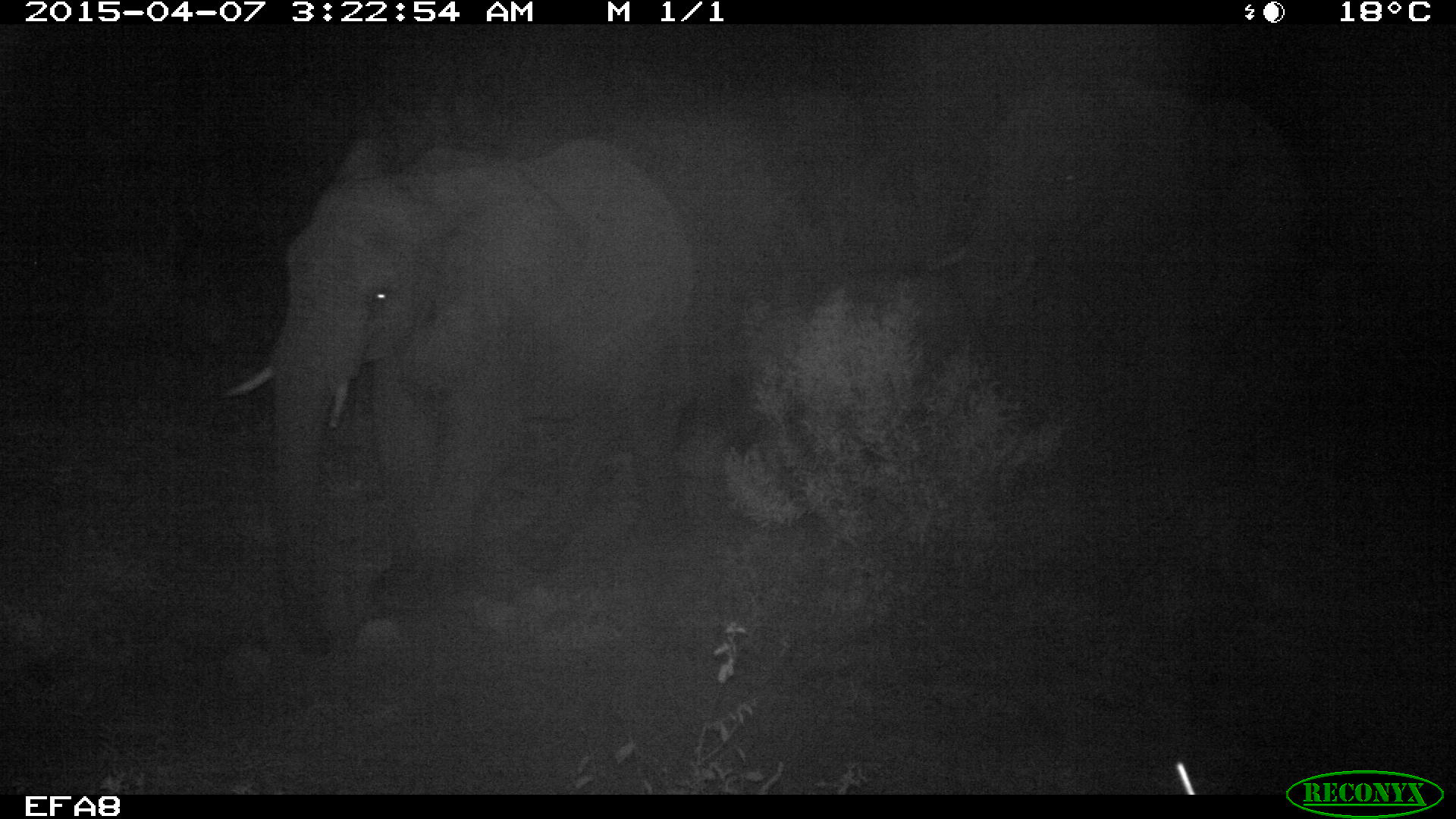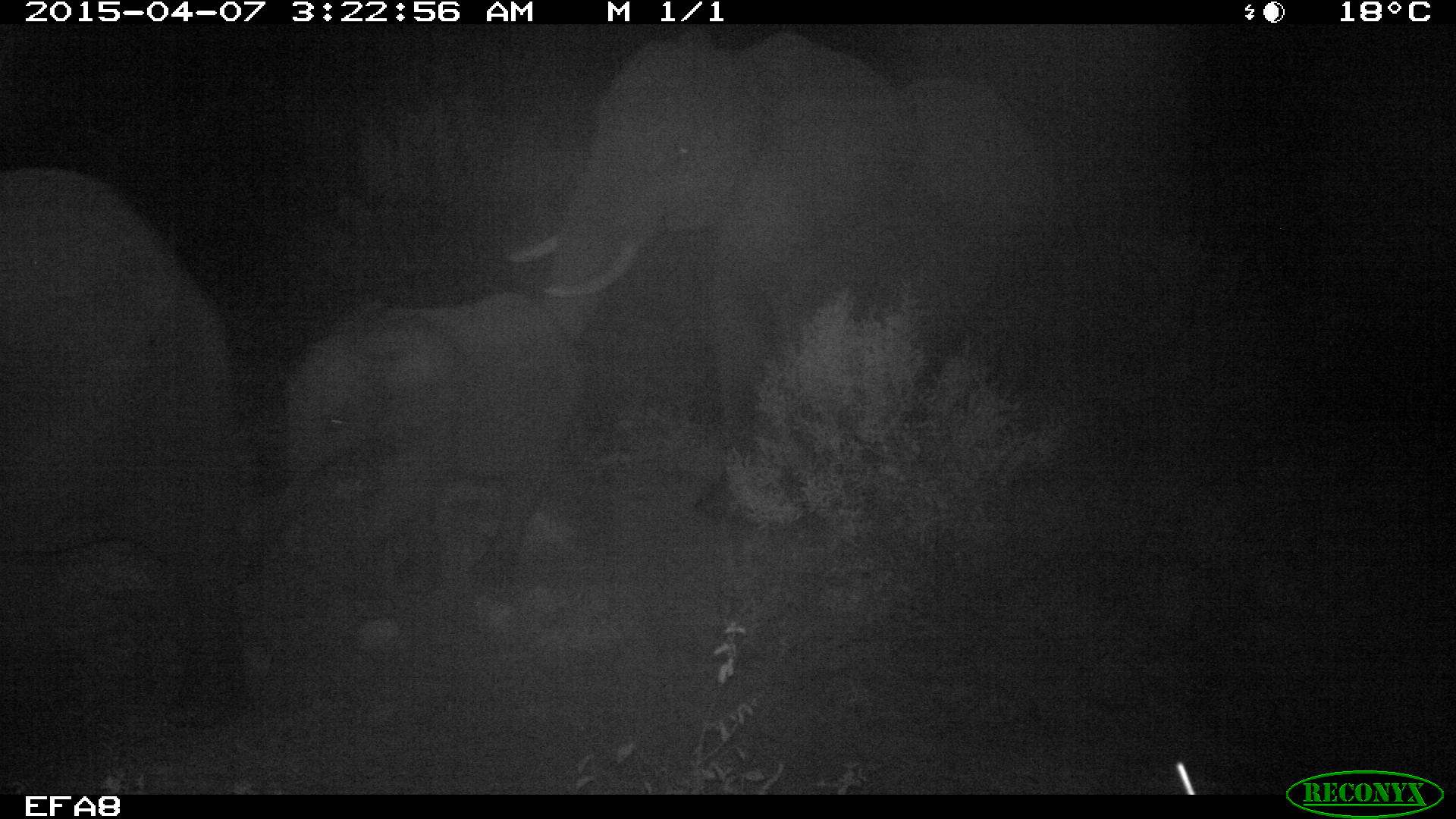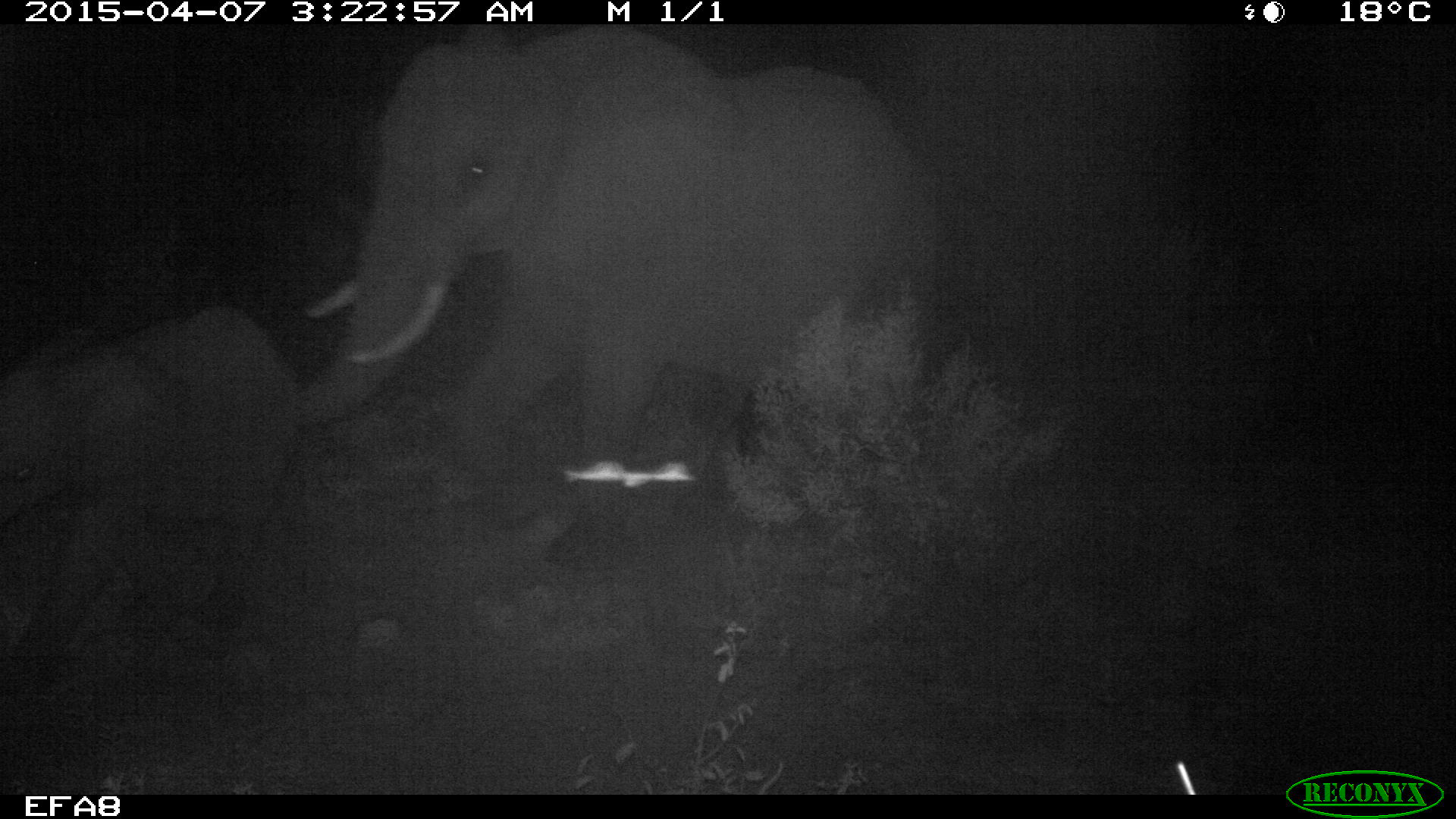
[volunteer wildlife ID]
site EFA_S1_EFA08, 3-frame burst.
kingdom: Animalia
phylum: Chordata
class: Mammalia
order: Proboscidea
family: Elephantidae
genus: Loxodonta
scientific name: Loxodonta africana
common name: african bush elephant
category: elephant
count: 3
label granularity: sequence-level